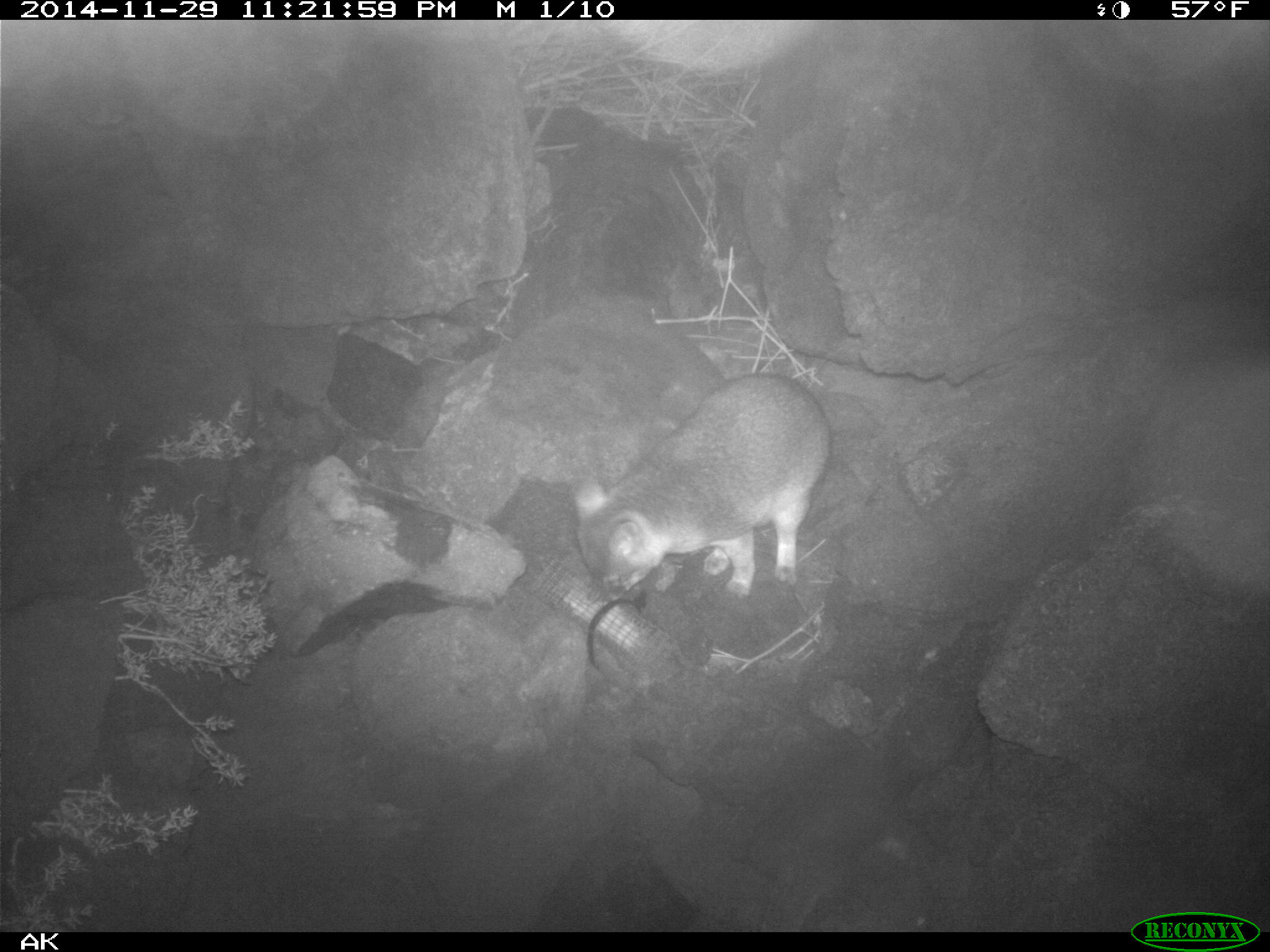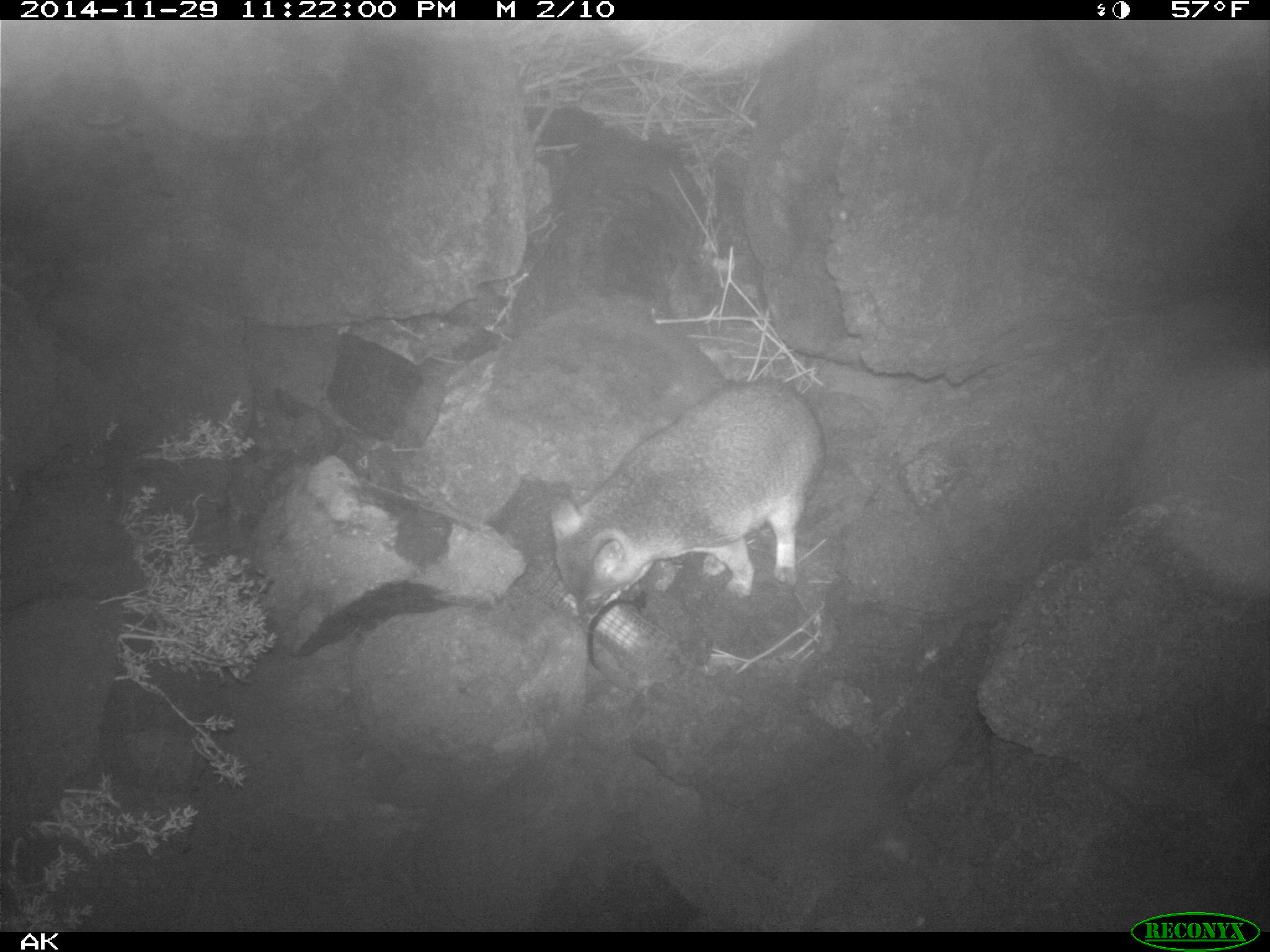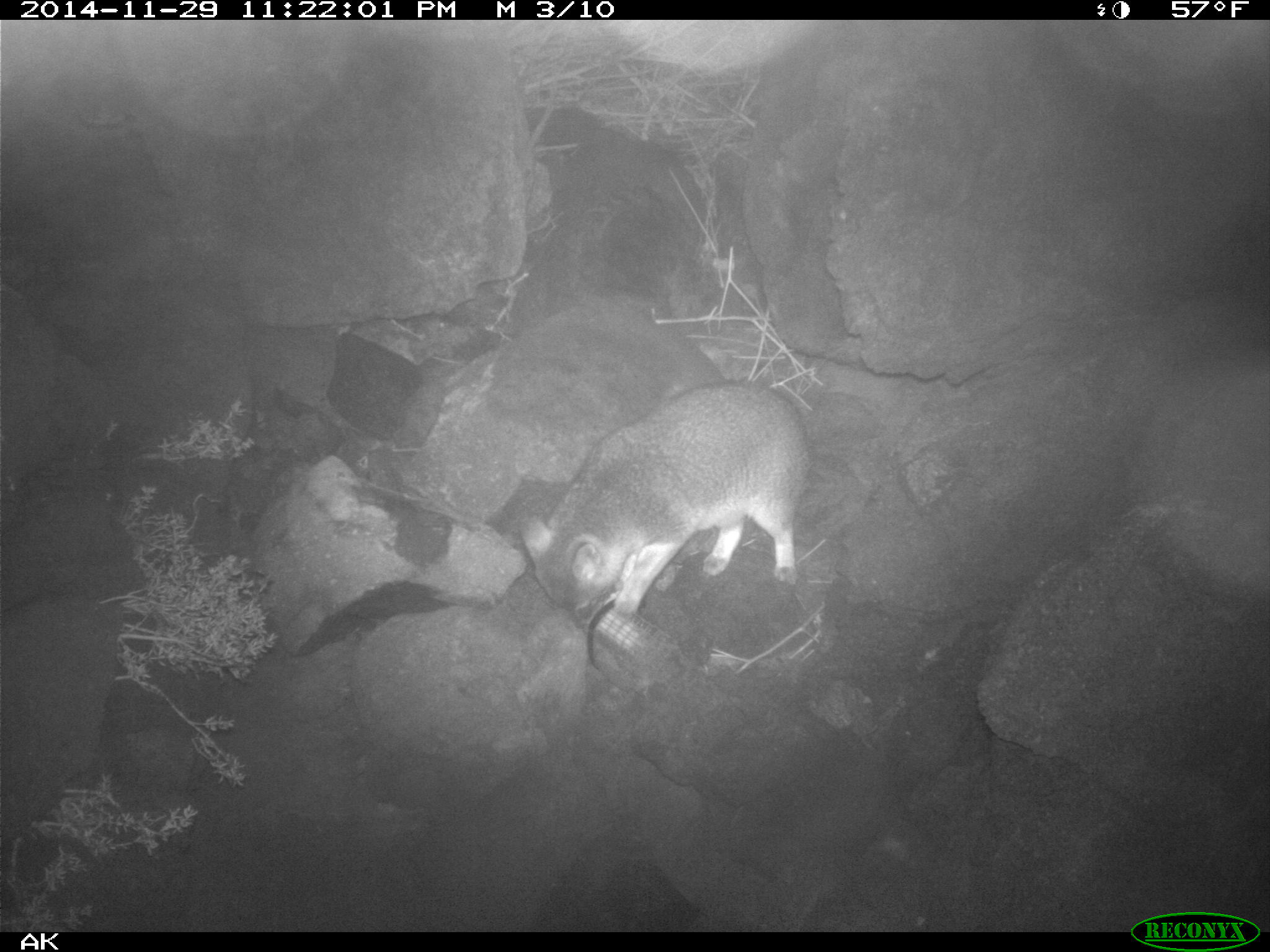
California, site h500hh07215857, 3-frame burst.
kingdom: Animalia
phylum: Chordata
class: Mammalia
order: Carnivora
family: Canidae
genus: Urocyon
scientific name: Urocyon littoralis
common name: island fox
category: fox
Fox (island fox) (Urocyon littoralis).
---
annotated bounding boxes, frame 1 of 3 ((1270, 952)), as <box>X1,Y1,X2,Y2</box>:
fox: <box>575,372,829,603</box>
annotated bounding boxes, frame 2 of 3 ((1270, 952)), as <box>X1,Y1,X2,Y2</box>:
fox: <box>551,378,827,627</box>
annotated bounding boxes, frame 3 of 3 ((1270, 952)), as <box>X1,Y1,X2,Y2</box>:
fox: <box>521,382,813,632</box>